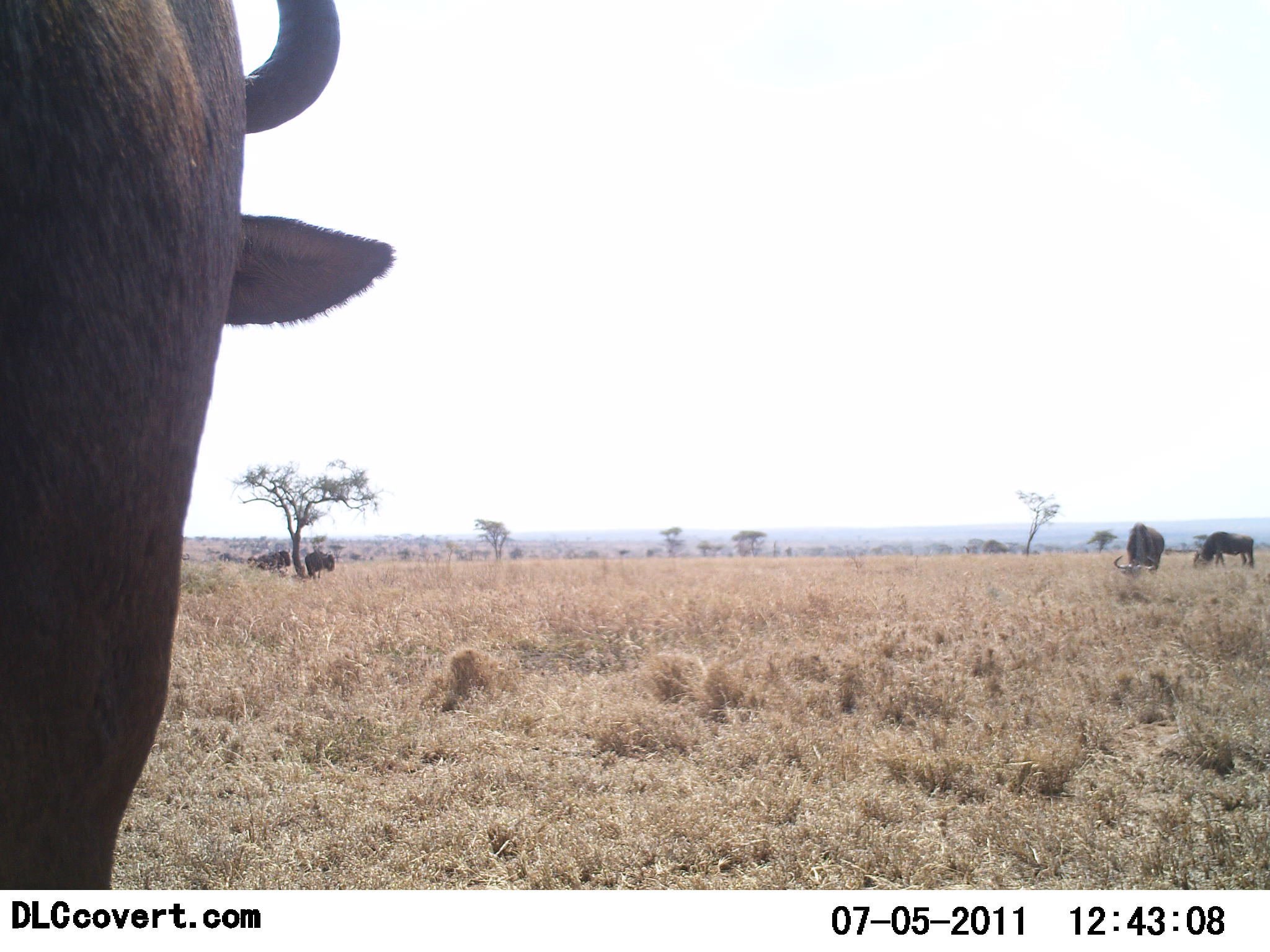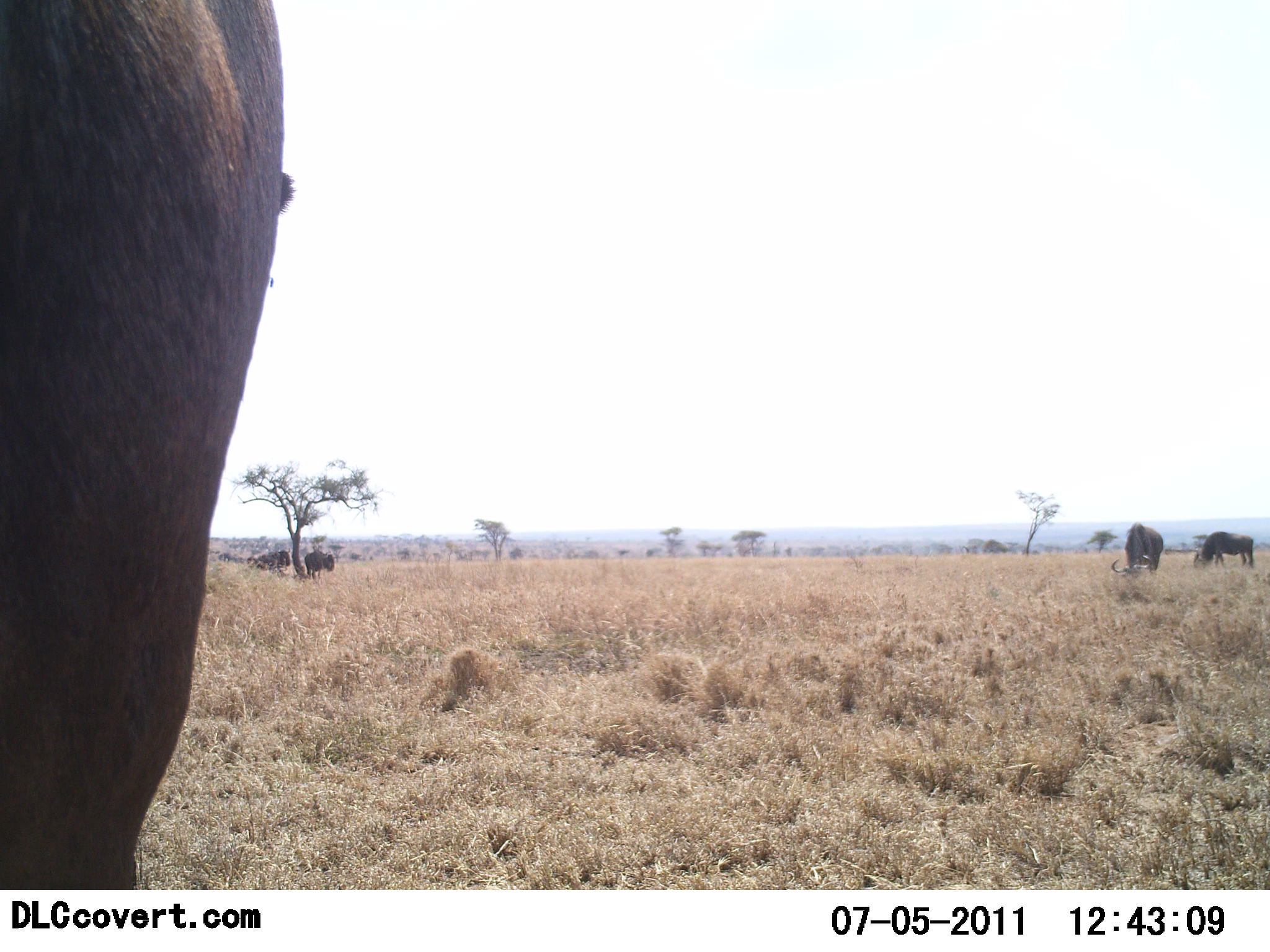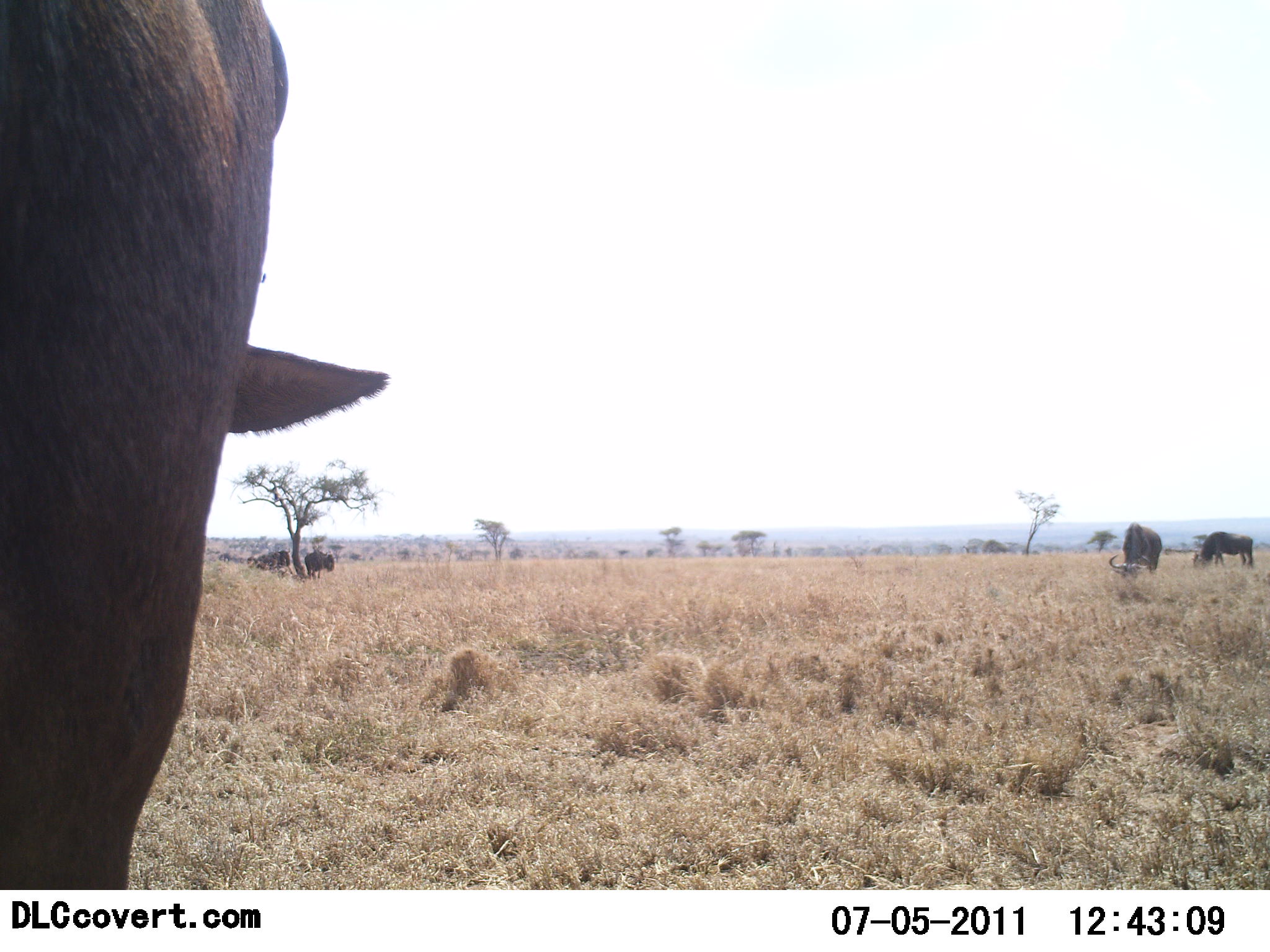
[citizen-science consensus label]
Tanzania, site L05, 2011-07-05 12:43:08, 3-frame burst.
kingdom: Animalia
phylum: Chordata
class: Mammalia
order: Artiodactyla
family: Bovidae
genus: Connochaetes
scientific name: Connochaetes taurinus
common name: blue wildebeest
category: wildebeest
Wildebeest (blue wildebeest) (Connochaetes taurinus), count 5. Behavior (volunteer vote fractions): standing 27%, resting 9%, moving 9%, interacting 0%. Young present (vote fraction): 0%. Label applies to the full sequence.